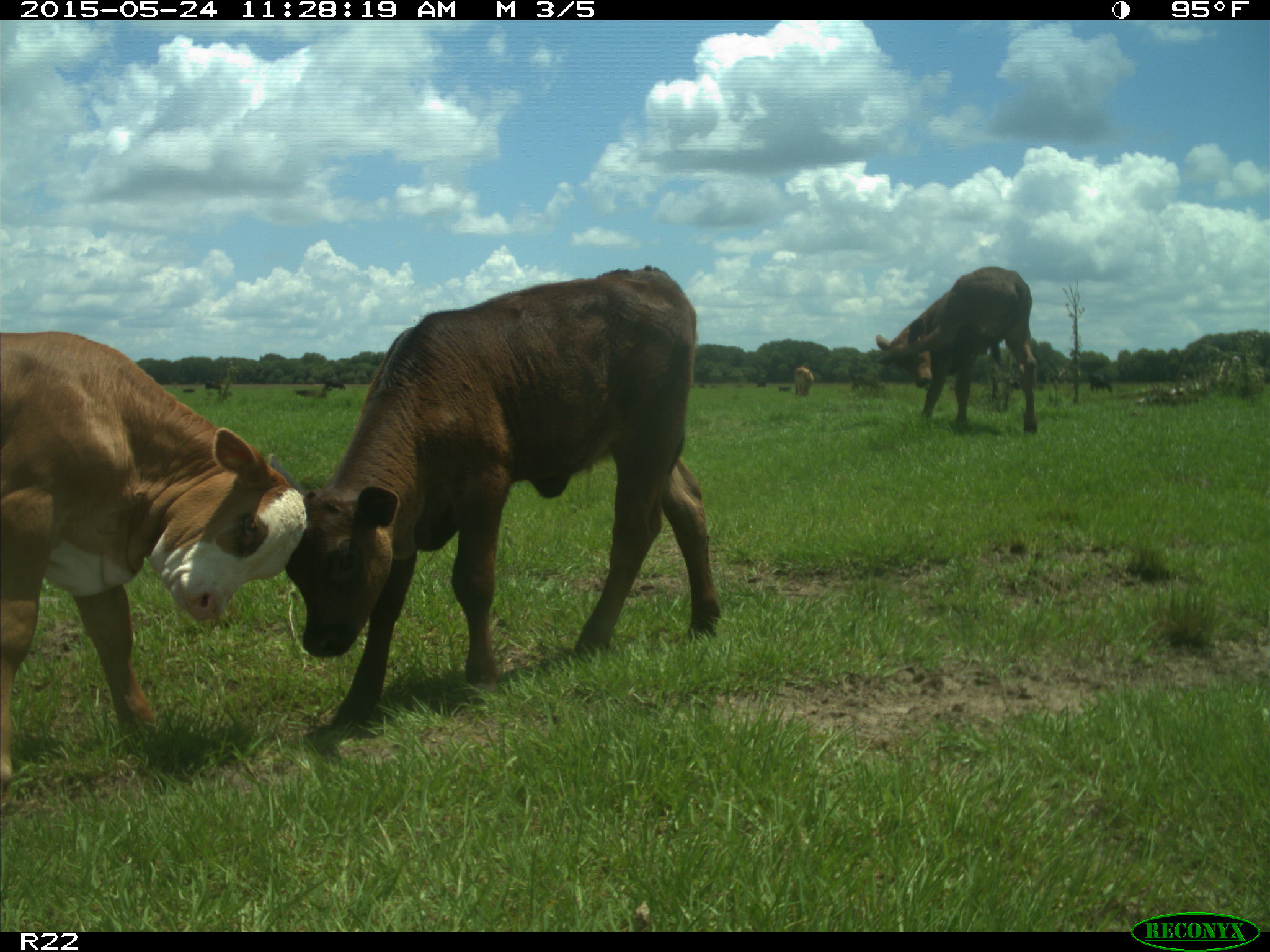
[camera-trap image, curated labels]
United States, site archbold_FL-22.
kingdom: Animalia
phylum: Chordata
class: Mammalia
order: Artiodactyla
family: Bovidae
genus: Bos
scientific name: Bos taurus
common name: domestic cow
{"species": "Bos taurus (domestic cow)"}